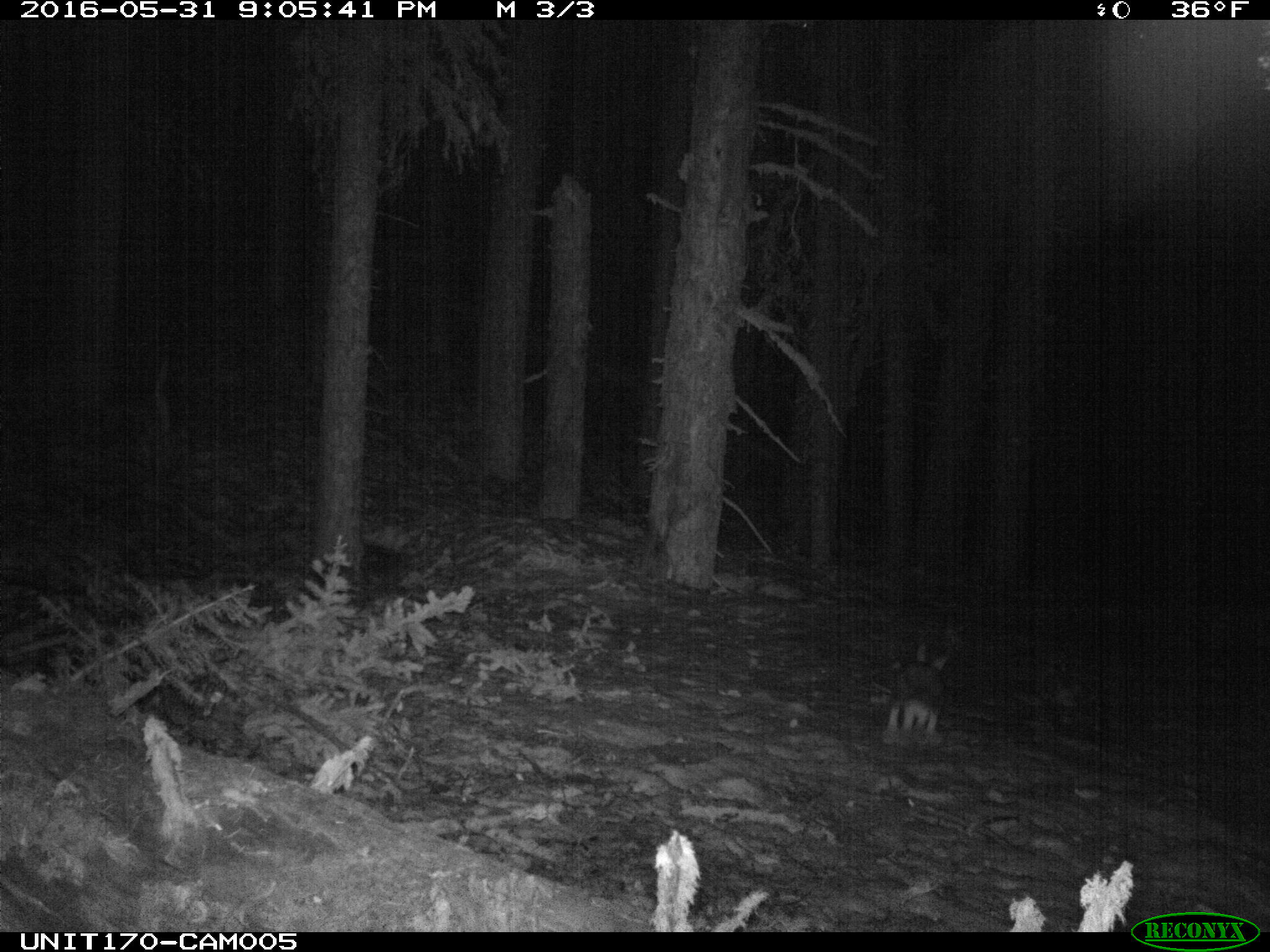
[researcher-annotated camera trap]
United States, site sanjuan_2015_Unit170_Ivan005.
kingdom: Animalia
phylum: Chordata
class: Mammalia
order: Lagomorpha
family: Leporidae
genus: Lepus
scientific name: Lepus americanus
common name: snowshoe hare